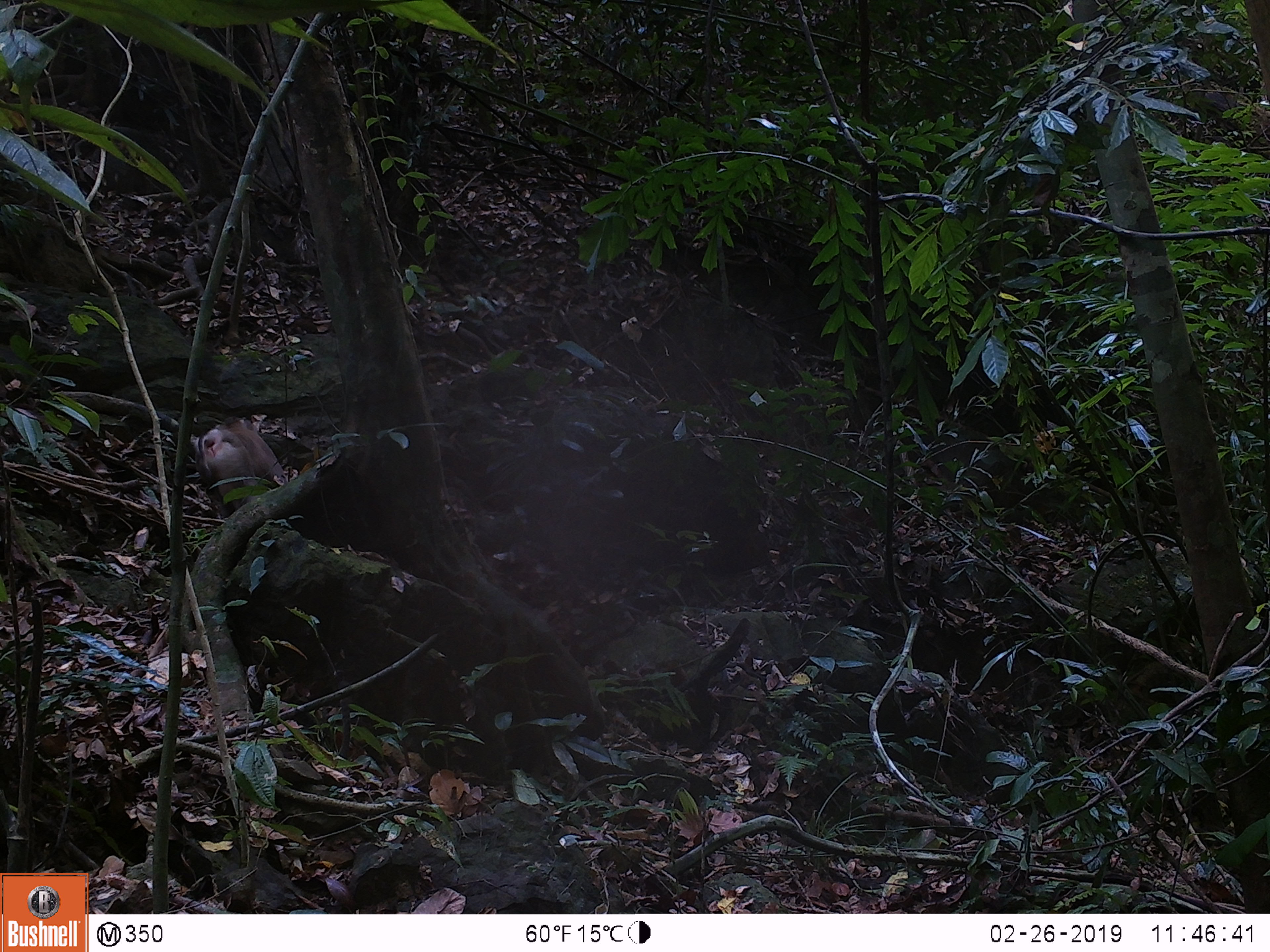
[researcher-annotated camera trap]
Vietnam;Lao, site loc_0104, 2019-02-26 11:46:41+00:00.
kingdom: Animalia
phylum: Chordata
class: Mammalia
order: Primates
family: Cercopithecidae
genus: Macaca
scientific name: Macaca nemestrina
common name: pig-tailed macaque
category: pig tailed macaque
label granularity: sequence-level